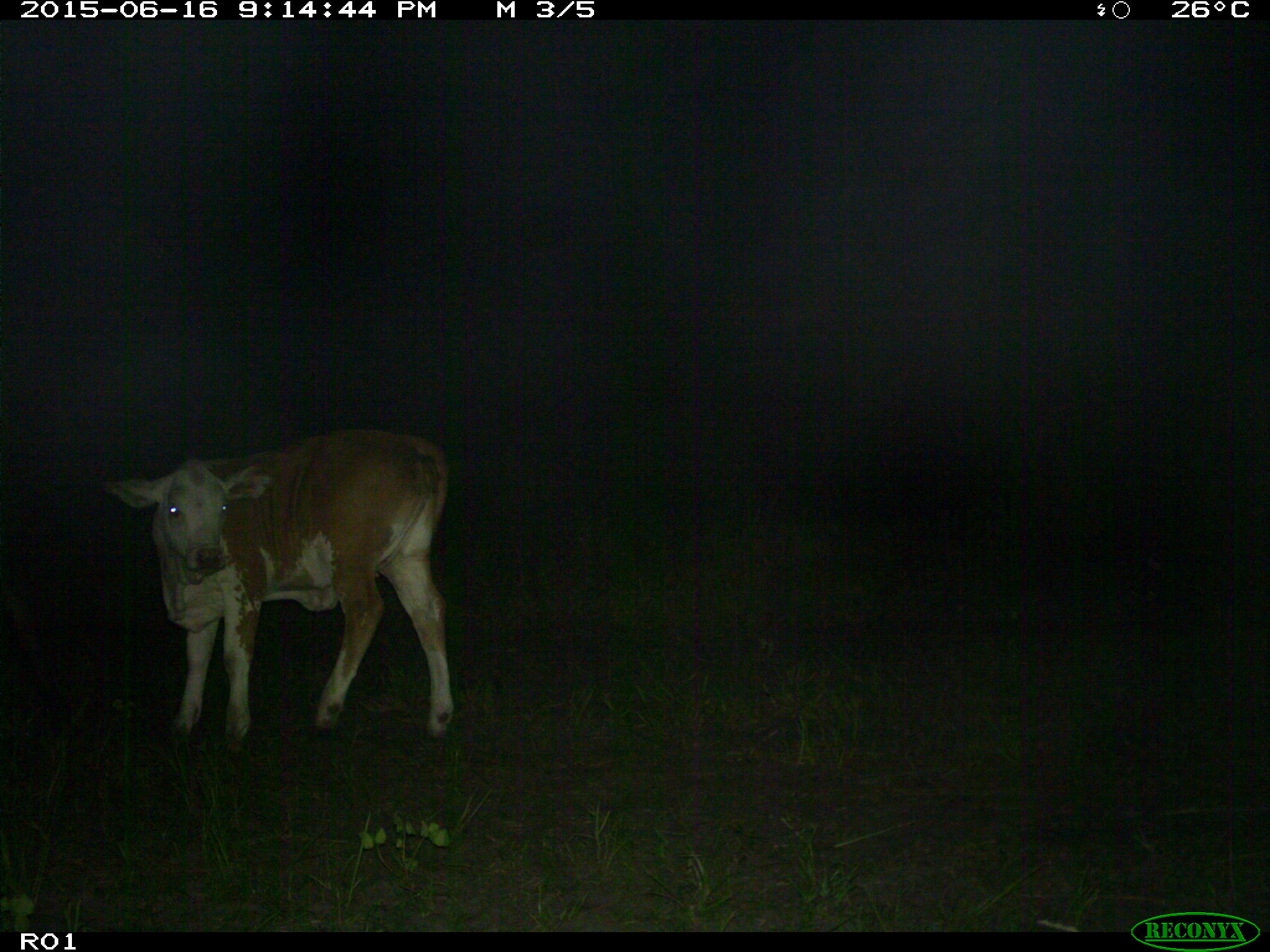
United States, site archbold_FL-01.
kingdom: Animalia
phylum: Chordata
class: Mammalia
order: Artiodactyla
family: Bovidae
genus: Bos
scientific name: Bos taurus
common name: domestic cow